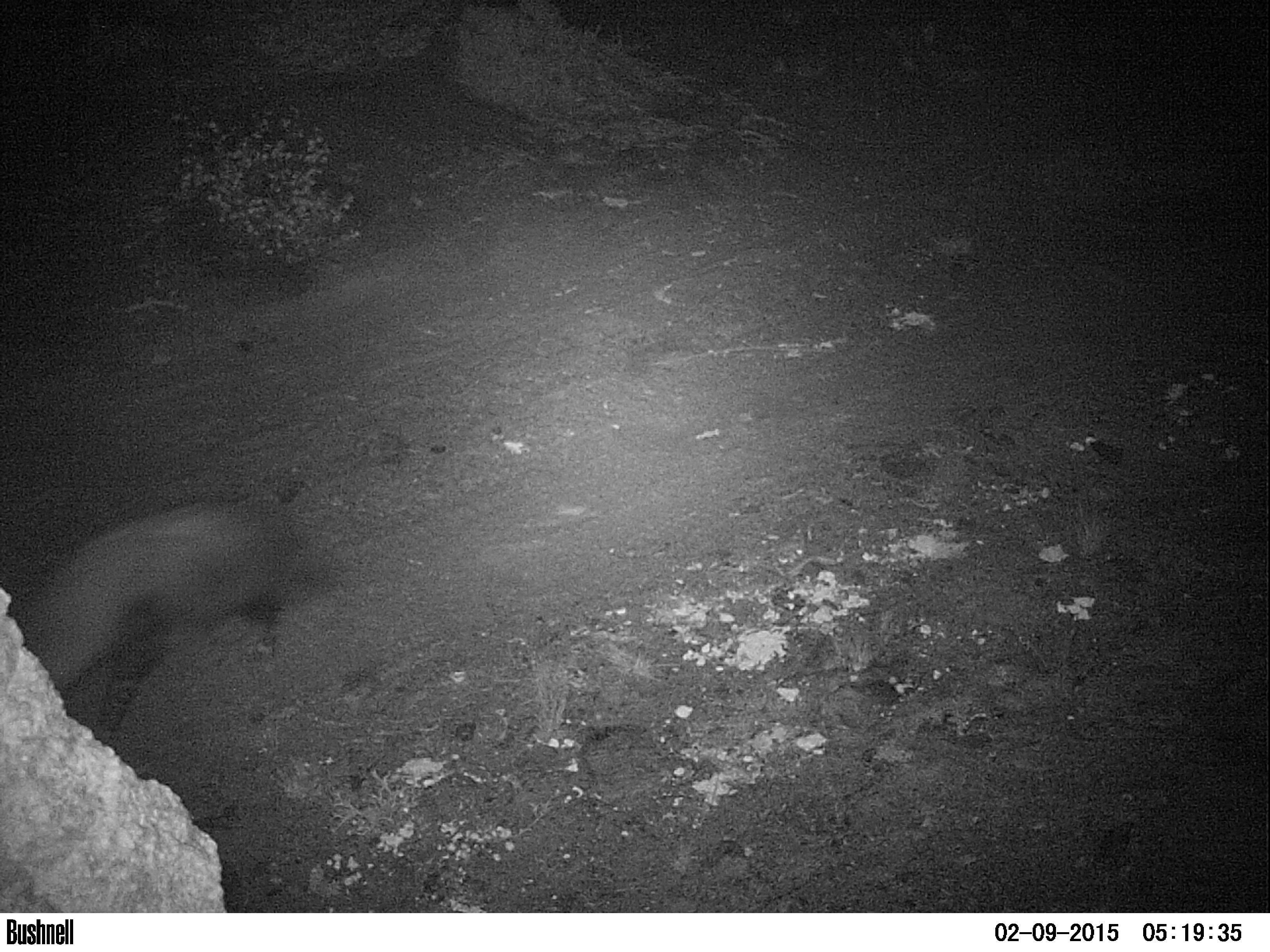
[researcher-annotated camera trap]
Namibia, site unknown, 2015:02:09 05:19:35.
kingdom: Animalia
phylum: Chordata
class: Mammalia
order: Carnivora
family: Hyaenidae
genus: Parahyaena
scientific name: Parahyaena brunnea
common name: brown hyena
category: hyaena brunnea